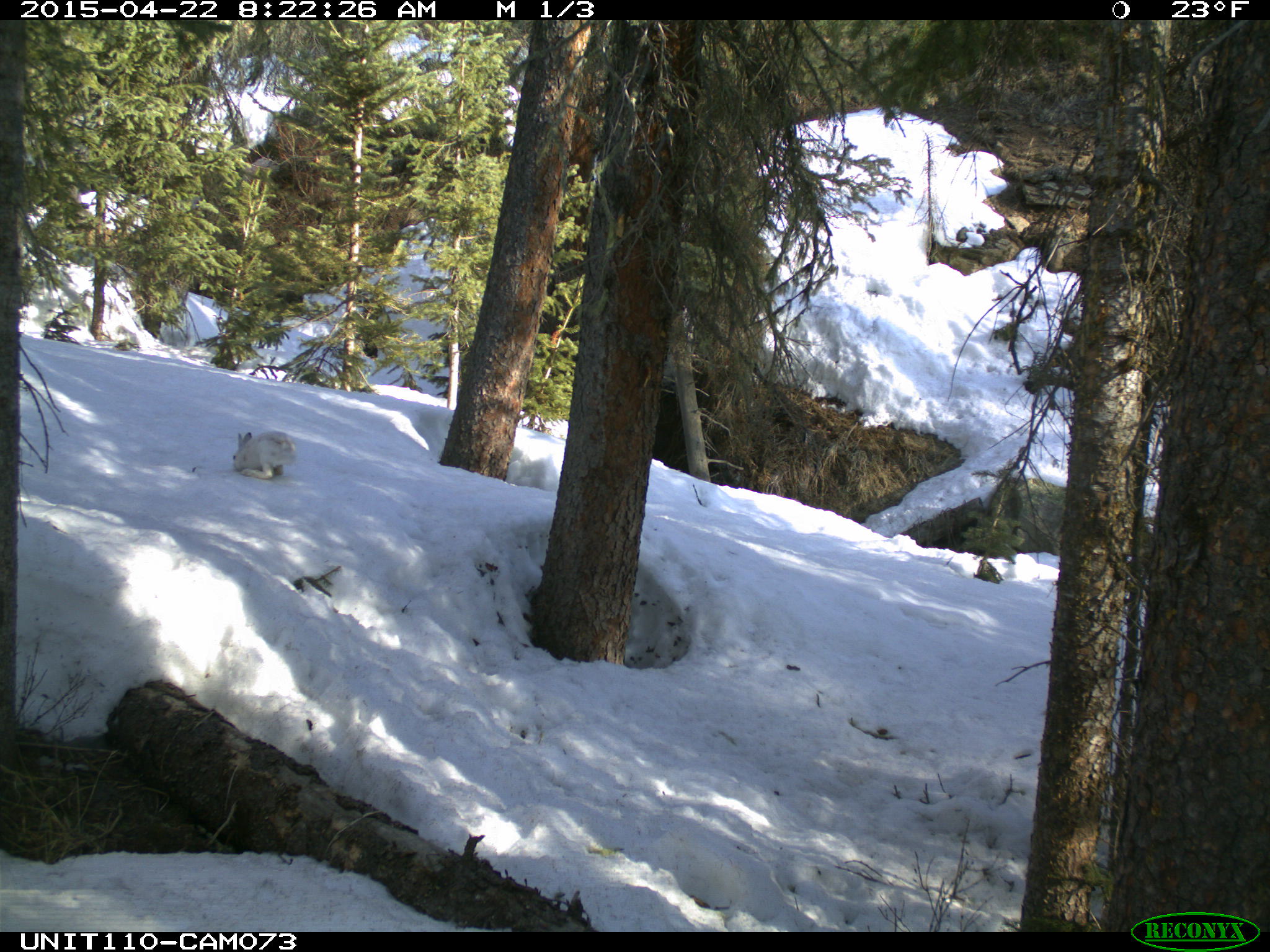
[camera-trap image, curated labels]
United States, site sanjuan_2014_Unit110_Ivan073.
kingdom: Animalia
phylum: Chordata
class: Mammalia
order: Lagomorpha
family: Leporidae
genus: Lepus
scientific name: Lepus americanus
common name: snowshoe hare